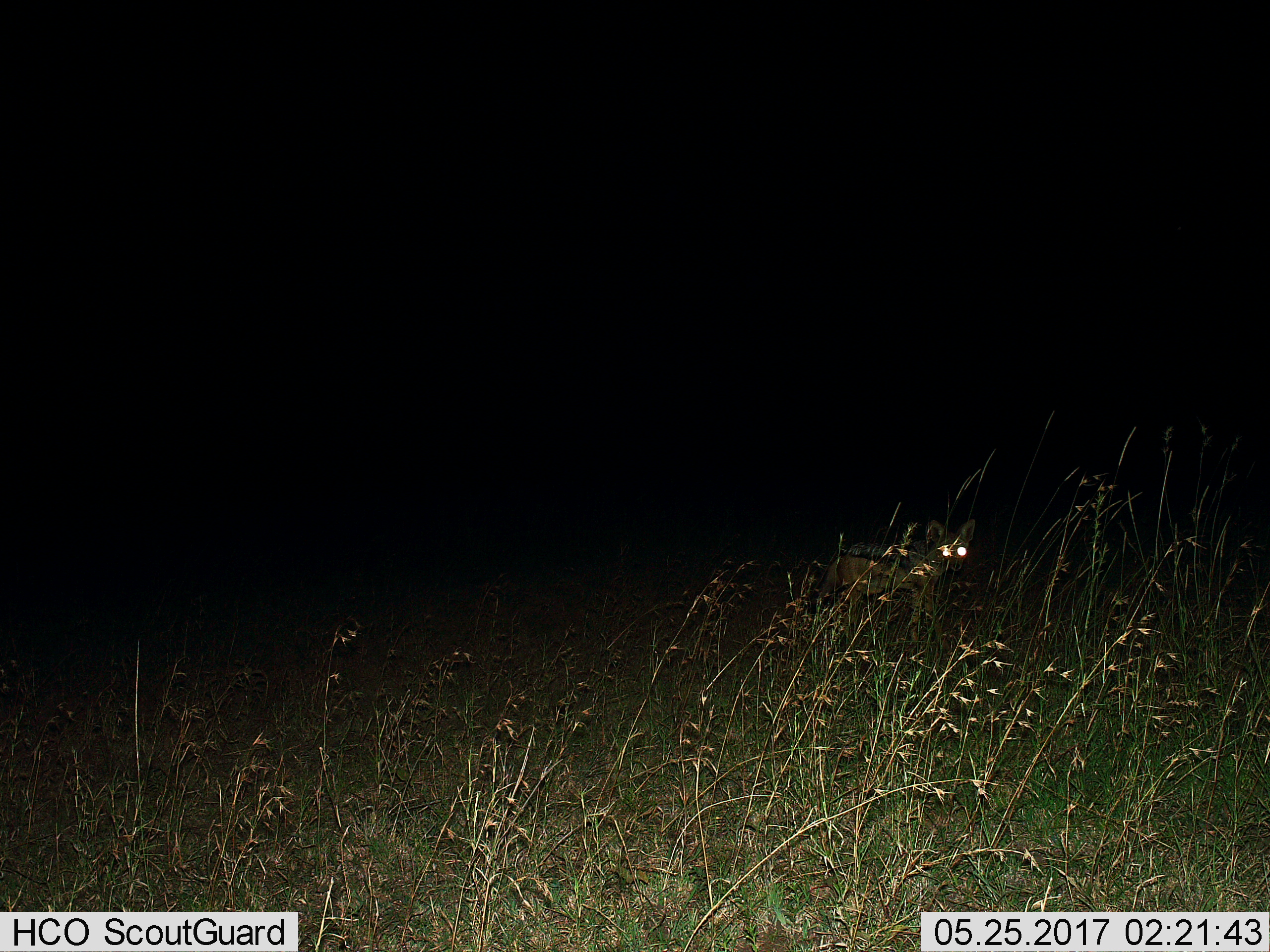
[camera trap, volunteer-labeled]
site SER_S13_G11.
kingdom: Animalia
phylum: Chordata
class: Mammalia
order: Carnivora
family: Canidae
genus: Lupulella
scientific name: Lupulella mesomelas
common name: black-backed jackal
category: jackalblackbacked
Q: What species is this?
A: Jackalblackbacked (black-backed jackal) (Lupulella mesomelas).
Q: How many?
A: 1.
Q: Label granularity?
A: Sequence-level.